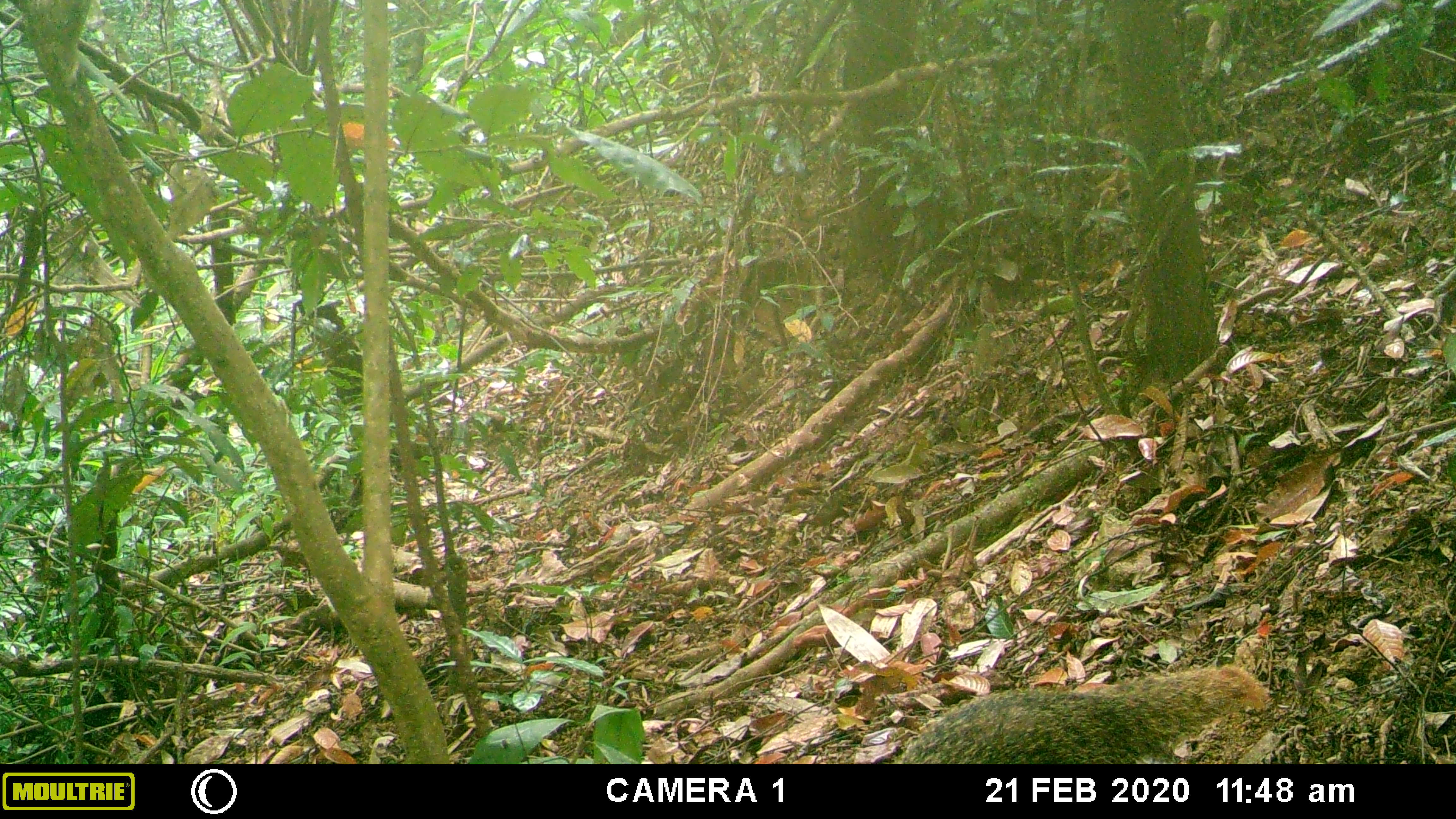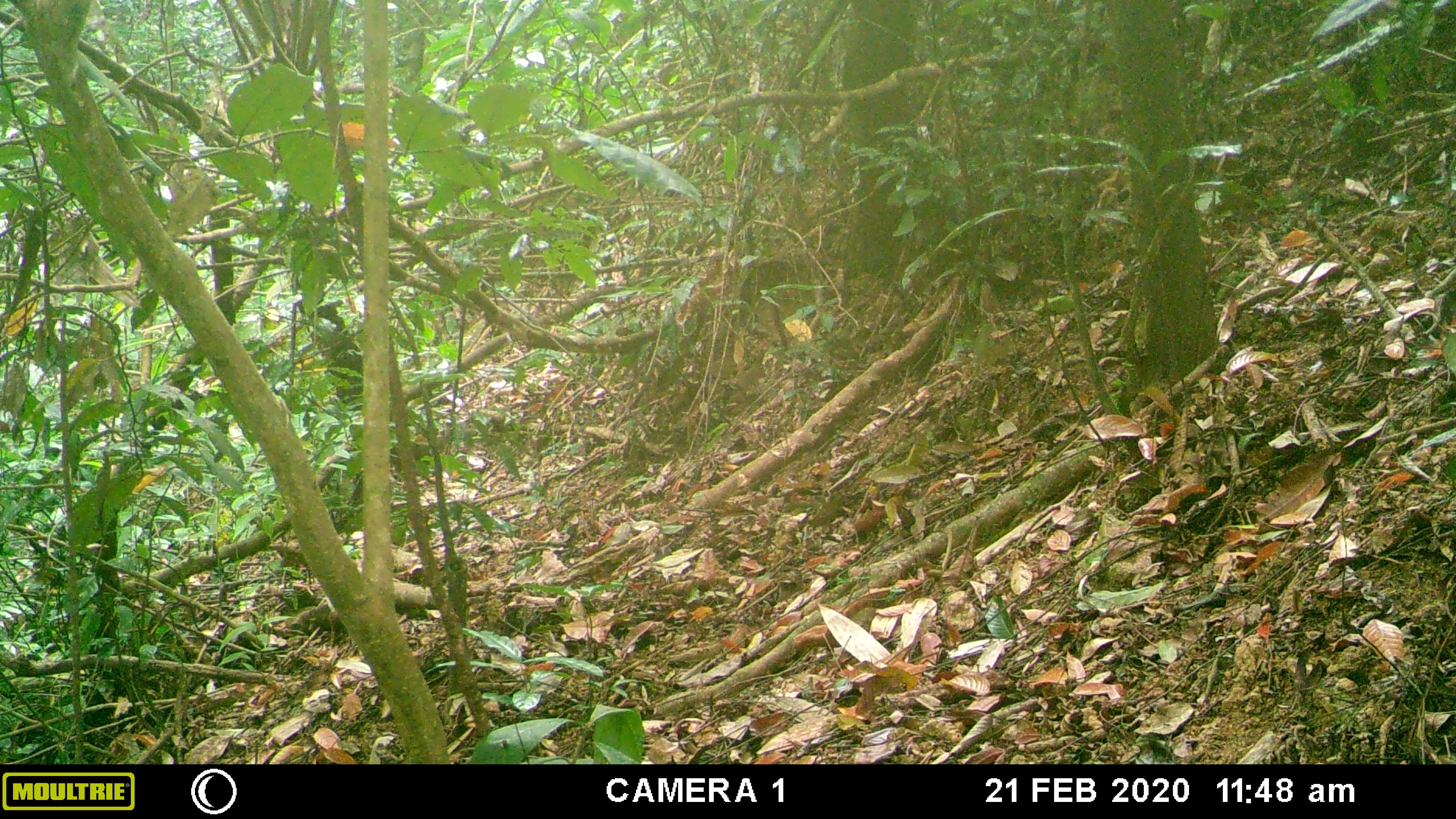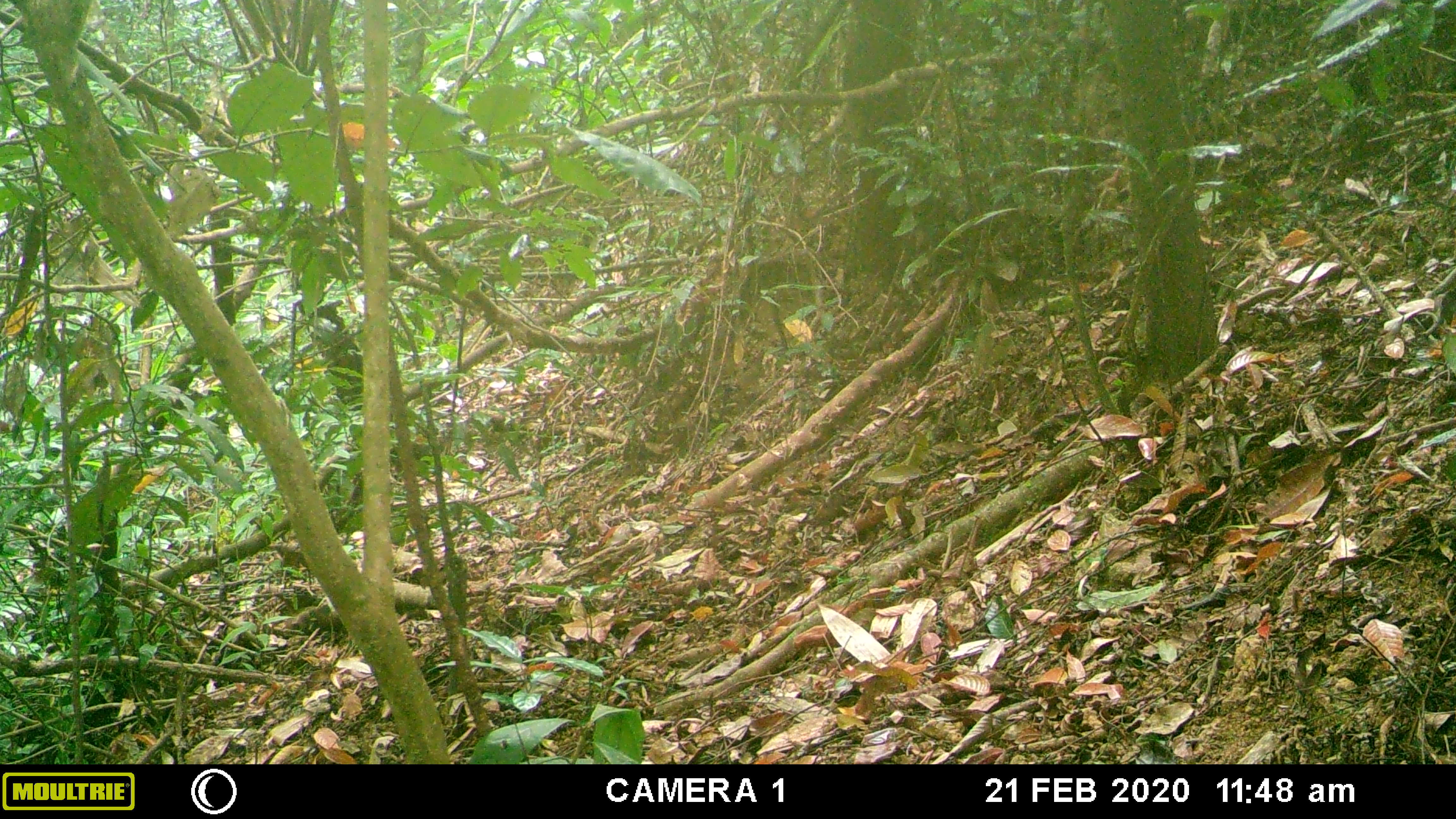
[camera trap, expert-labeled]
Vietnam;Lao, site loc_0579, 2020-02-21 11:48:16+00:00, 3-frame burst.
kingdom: Animalia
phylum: Chordata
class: Mammalia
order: Carnivora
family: Herpestidae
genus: Urva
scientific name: Urva urva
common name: crab-eating mongoose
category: crab eating mongoose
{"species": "crab eating mongoose (crab-eating mongoose) (Urva urva)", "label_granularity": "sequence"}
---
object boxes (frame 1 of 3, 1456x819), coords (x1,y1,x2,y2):
crab eating mongoose: (892,662,1270,764)